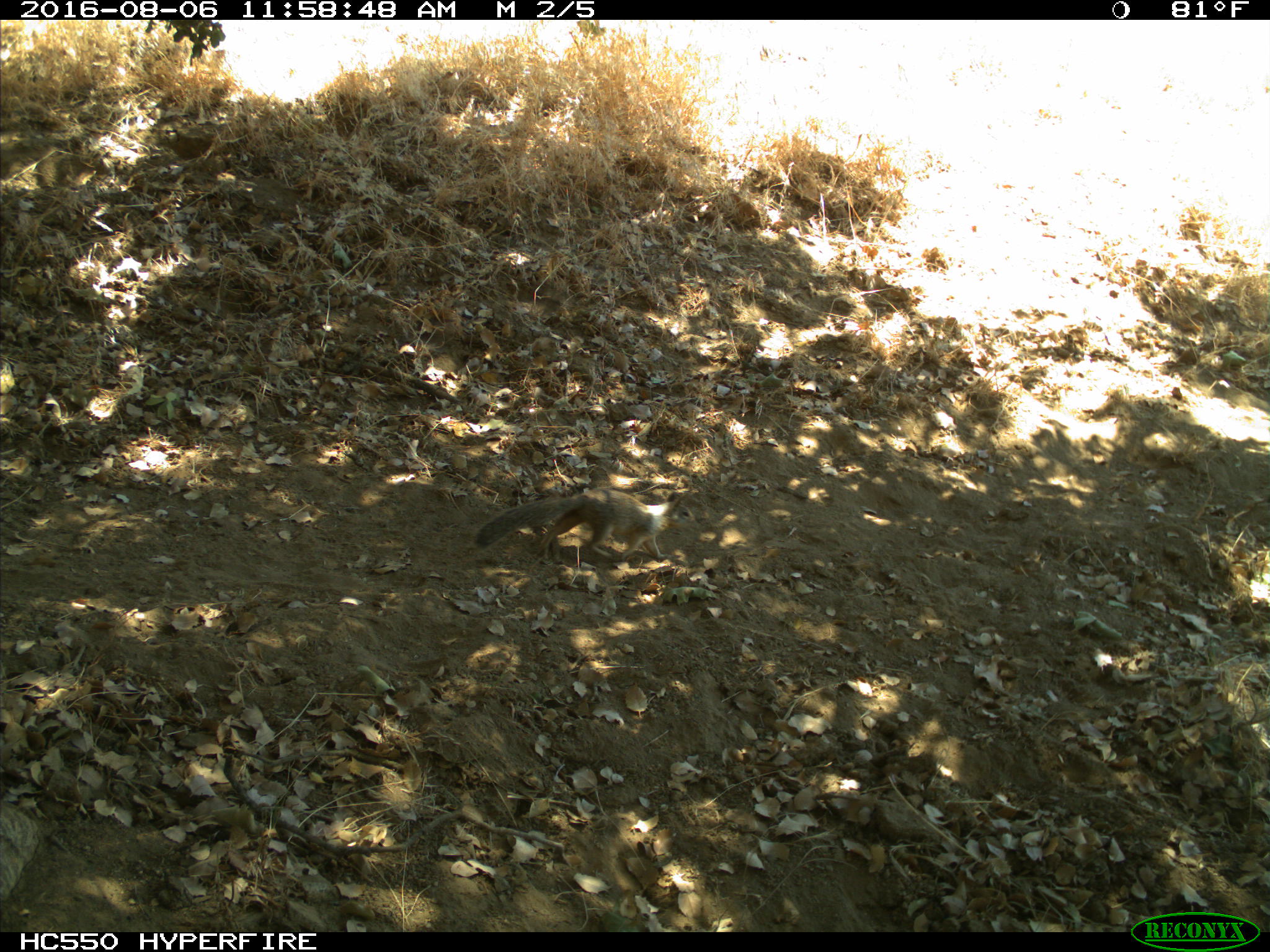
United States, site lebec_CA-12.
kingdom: Animalia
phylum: Chordata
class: Mammalia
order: Rodentia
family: Sciuridae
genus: Otospermophilus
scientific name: Otospermophilus beecheyi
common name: california ground squirrel